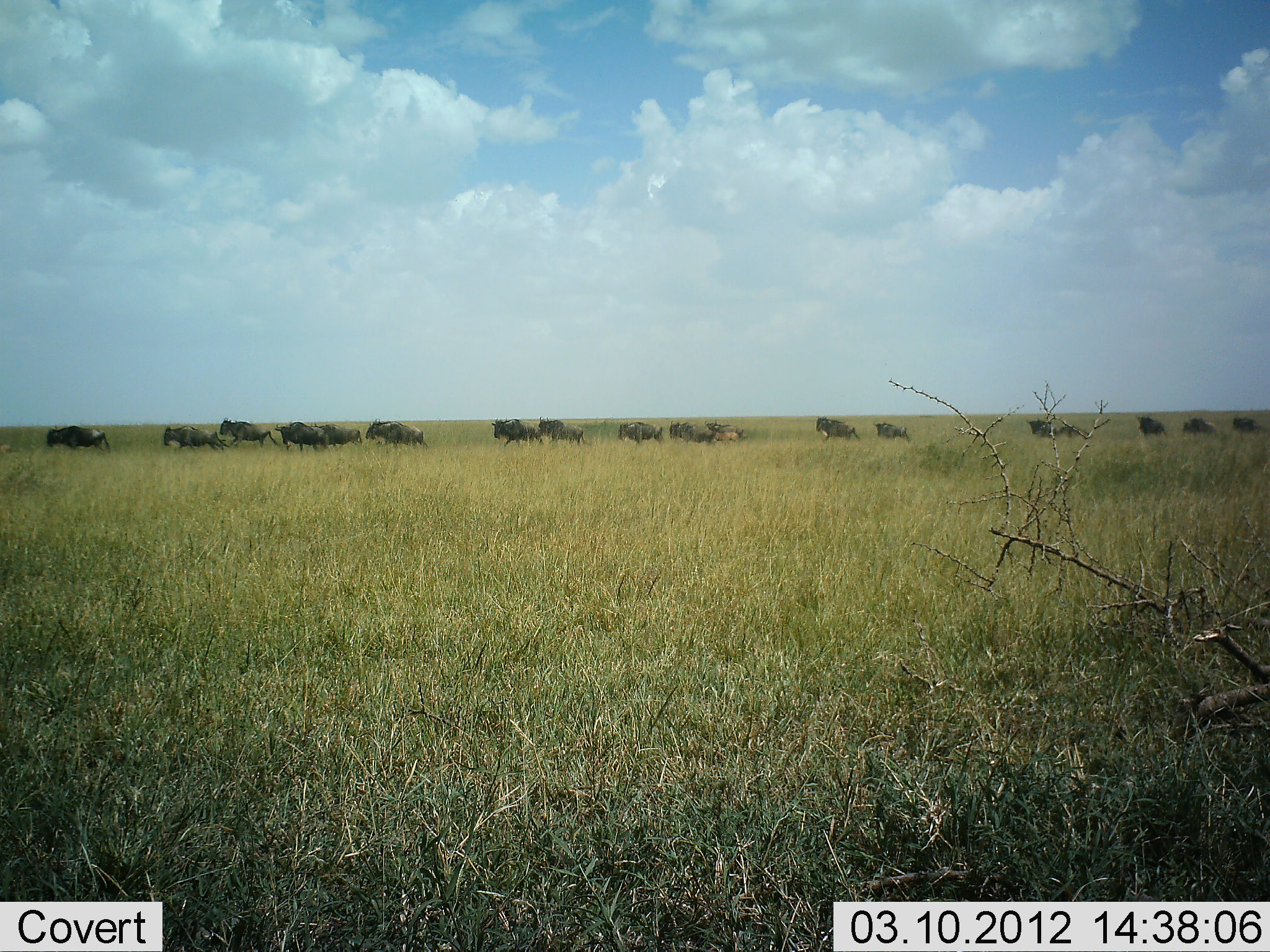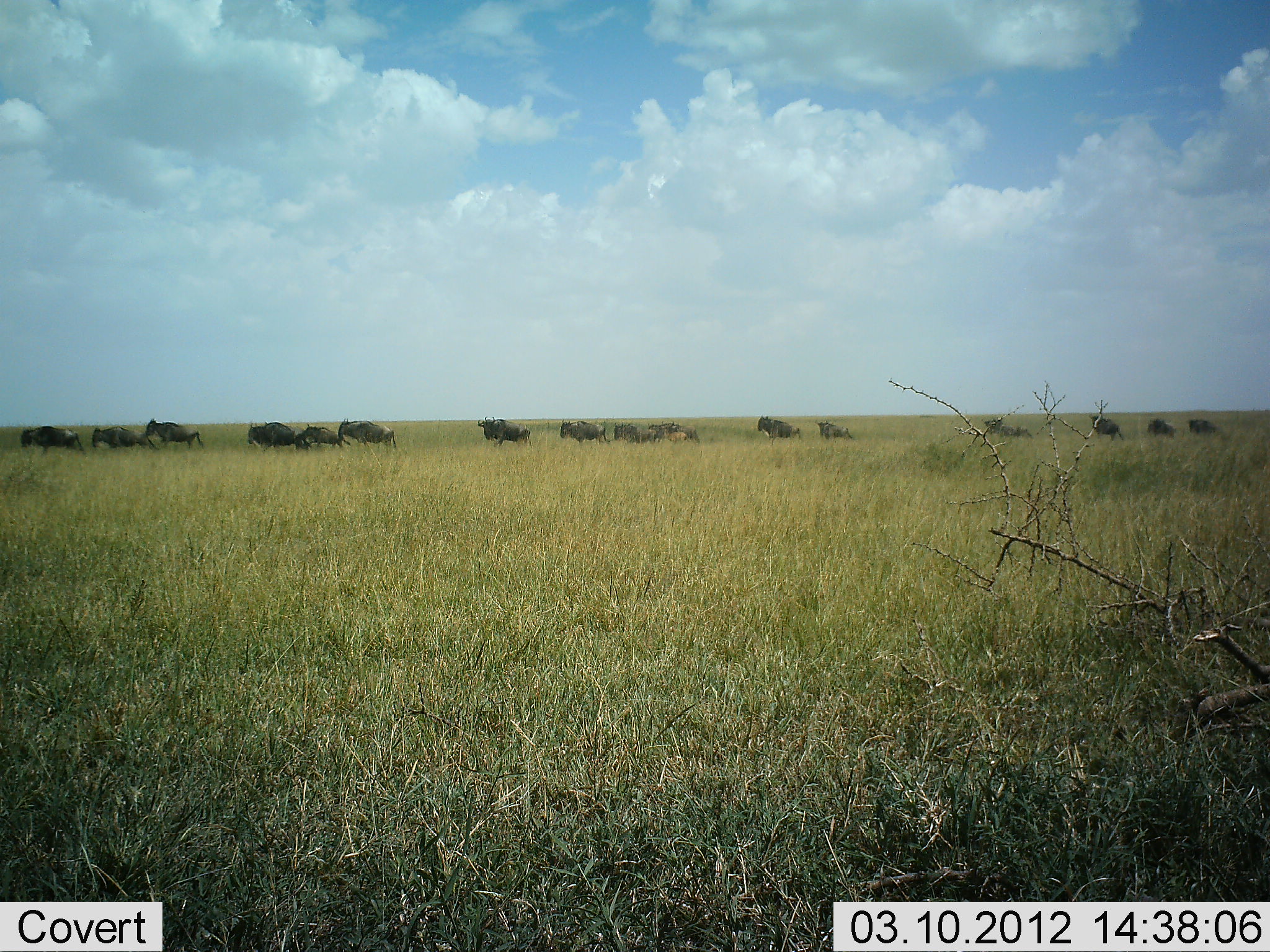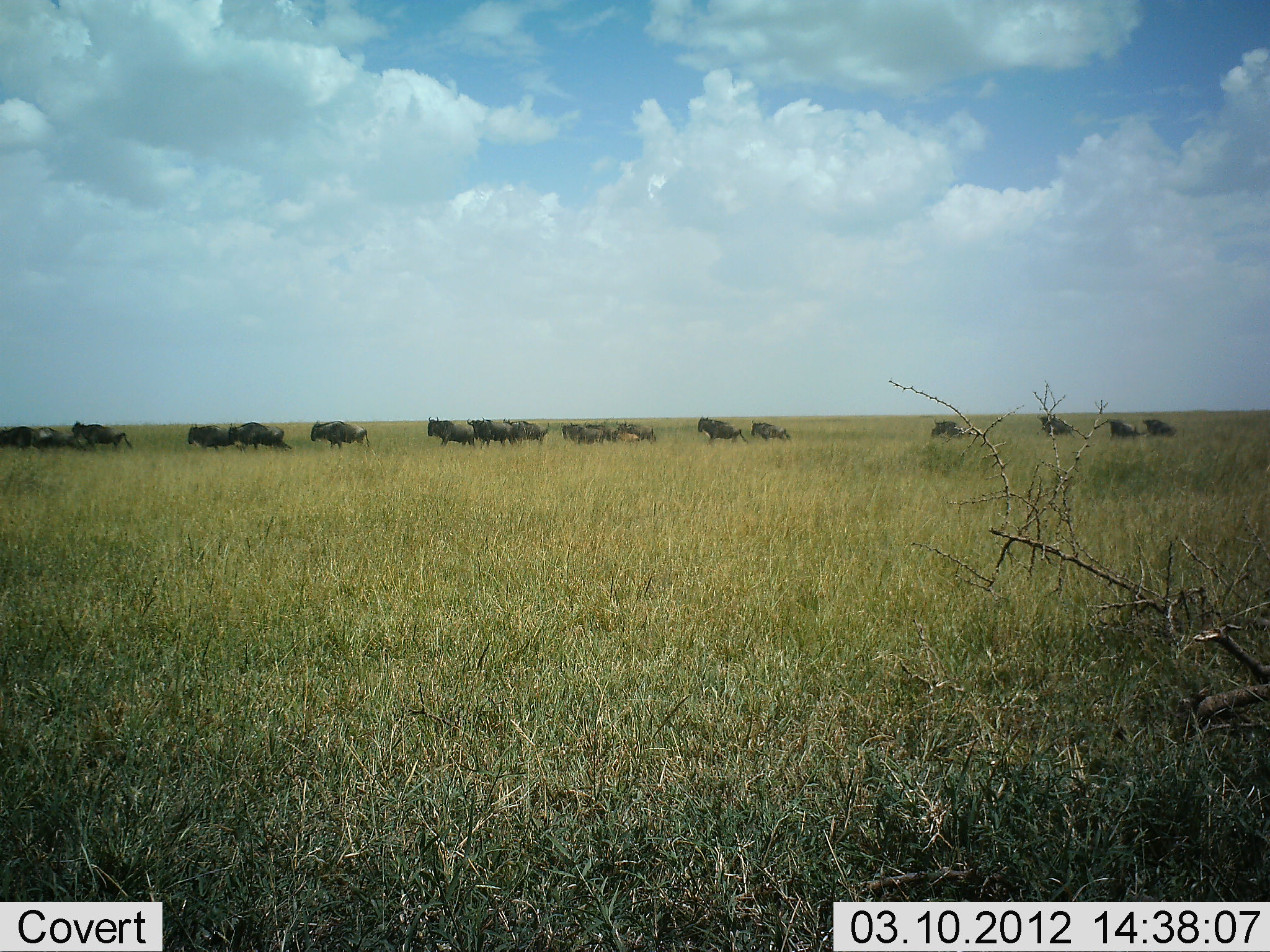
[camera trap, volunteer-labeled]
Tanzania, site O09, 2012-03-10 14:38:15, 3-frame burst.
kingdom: Animalia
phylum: Chordata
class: Mammalia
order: Artiodactyla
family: Bovidae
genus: Connochaetes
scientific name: Connochaetes taurinus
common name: blue wildebeest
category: wildebeest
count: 11-50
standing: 3%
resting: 0%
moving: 100%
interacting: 0%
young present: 3%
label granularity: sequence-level